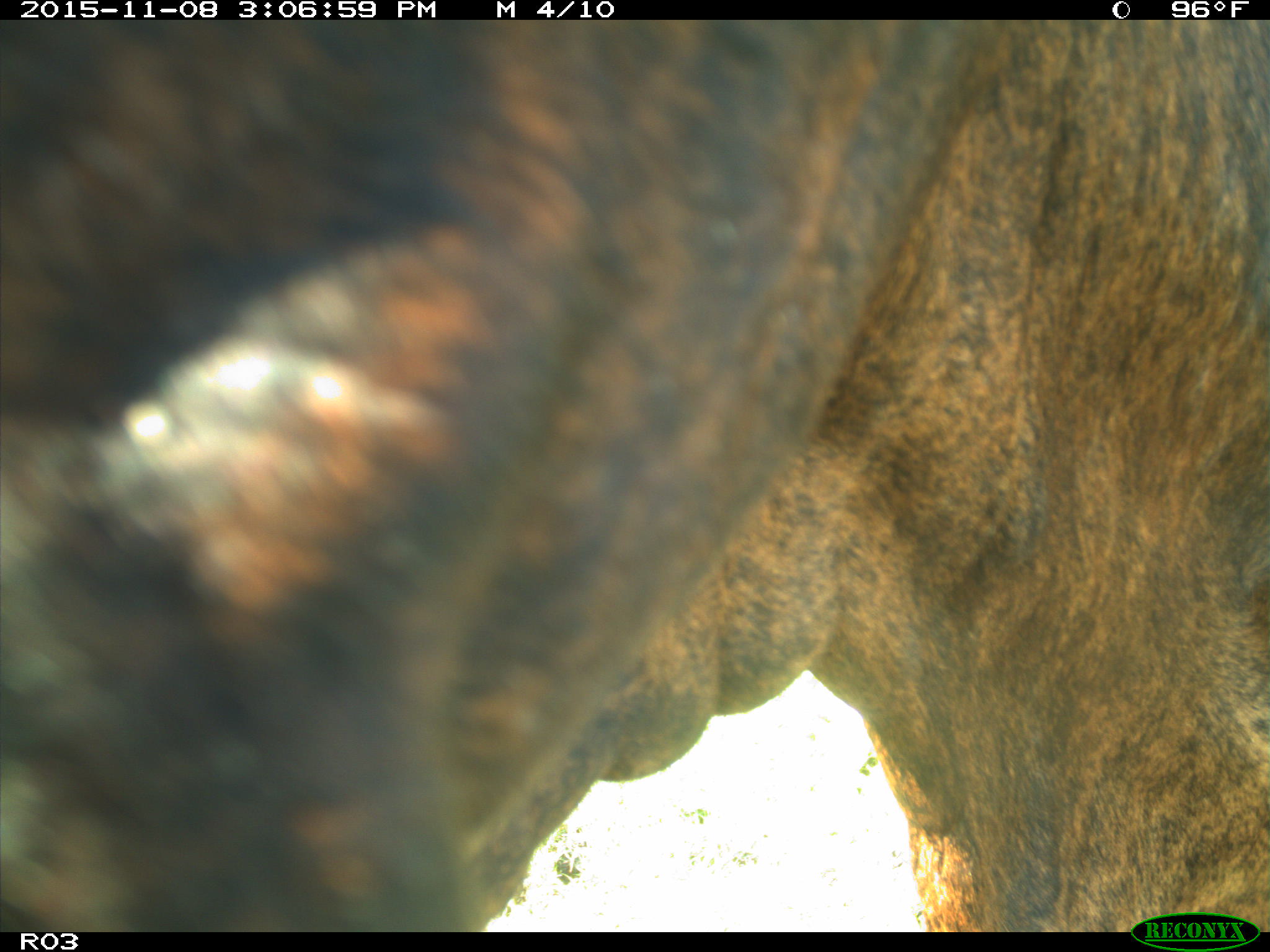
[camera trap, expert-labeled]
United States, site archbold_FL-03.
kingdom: Animalia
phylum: Chordata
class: Mammalia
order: Artiodactyla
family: Bovidae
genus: Bos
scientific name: Bos taurus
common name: domestic cow